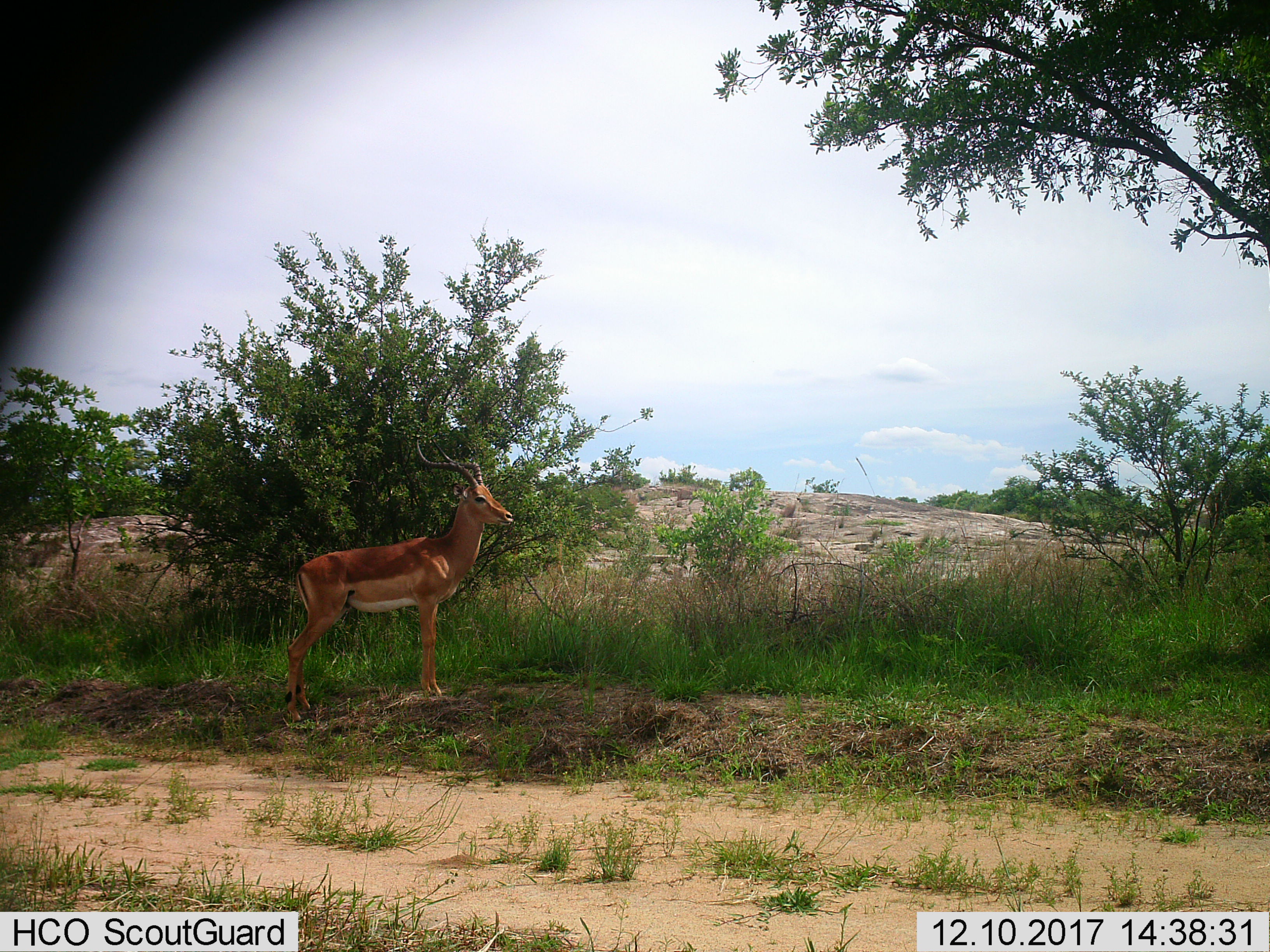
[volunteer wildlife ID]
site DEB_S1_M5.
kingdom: Animalia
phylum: Chordata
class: Mammalia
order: Artiodactyla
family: Bovidae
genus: Aepyceros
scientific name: Aepyceros melampus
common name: impala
Impala (Aepyceros melampus), count 1. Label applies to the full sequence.